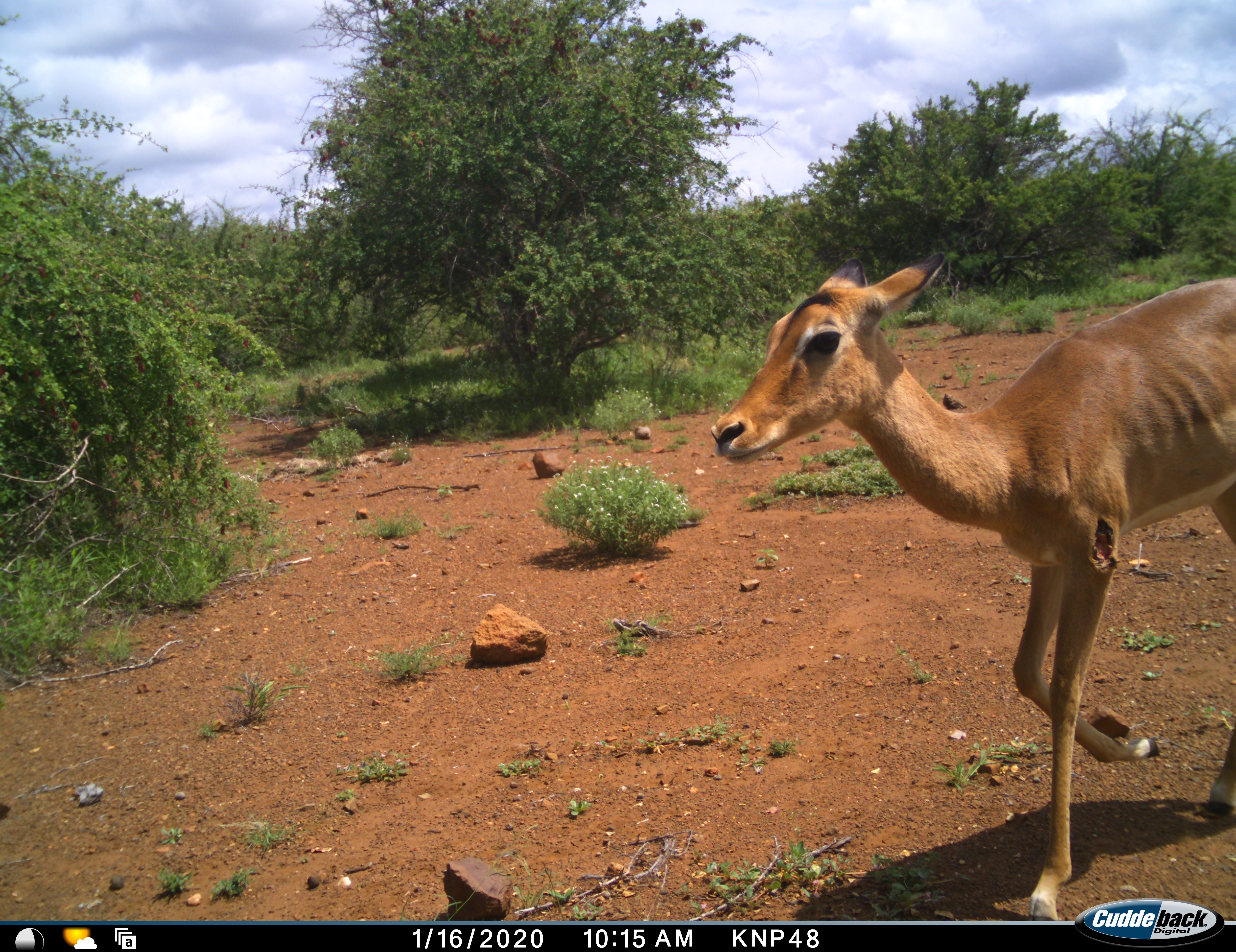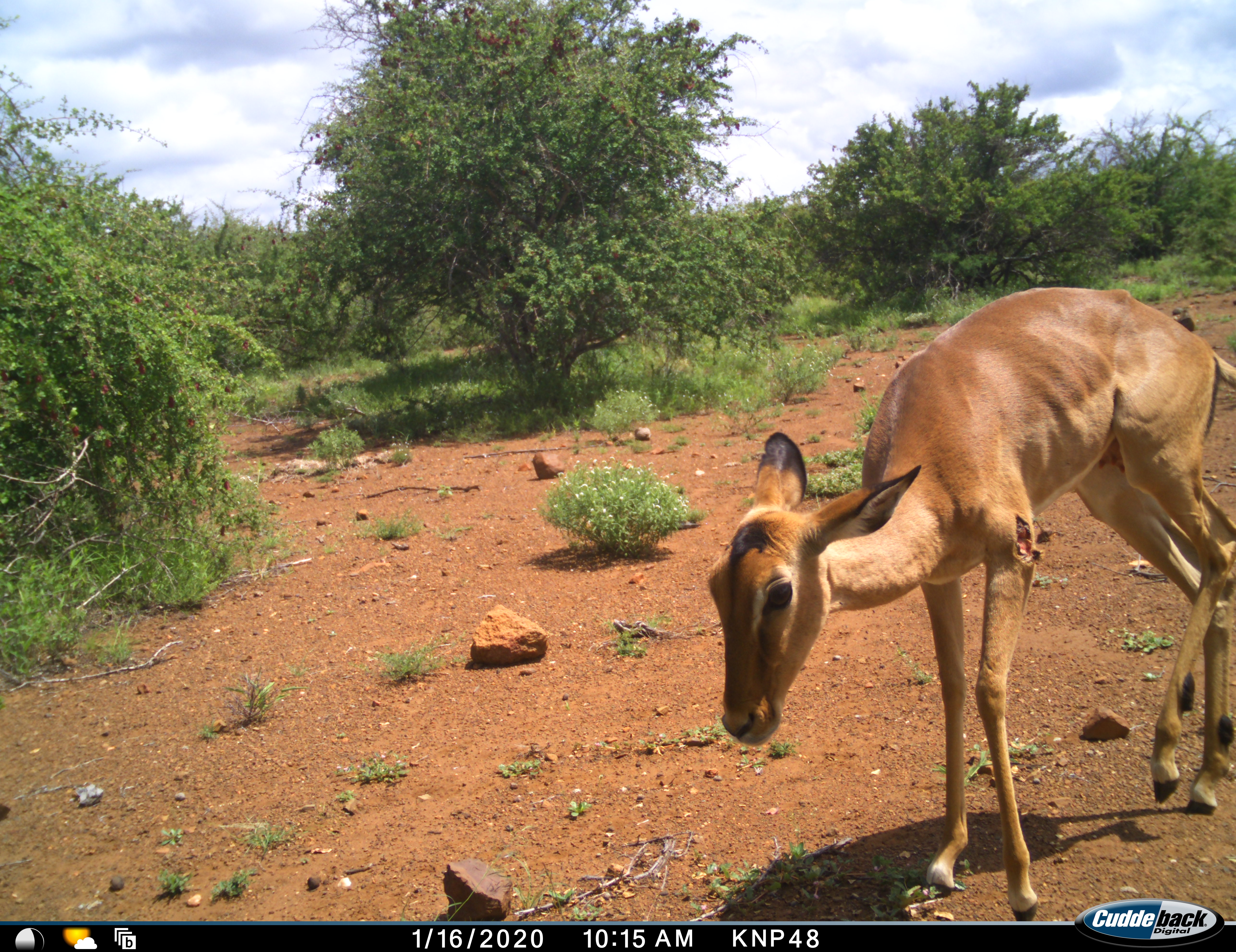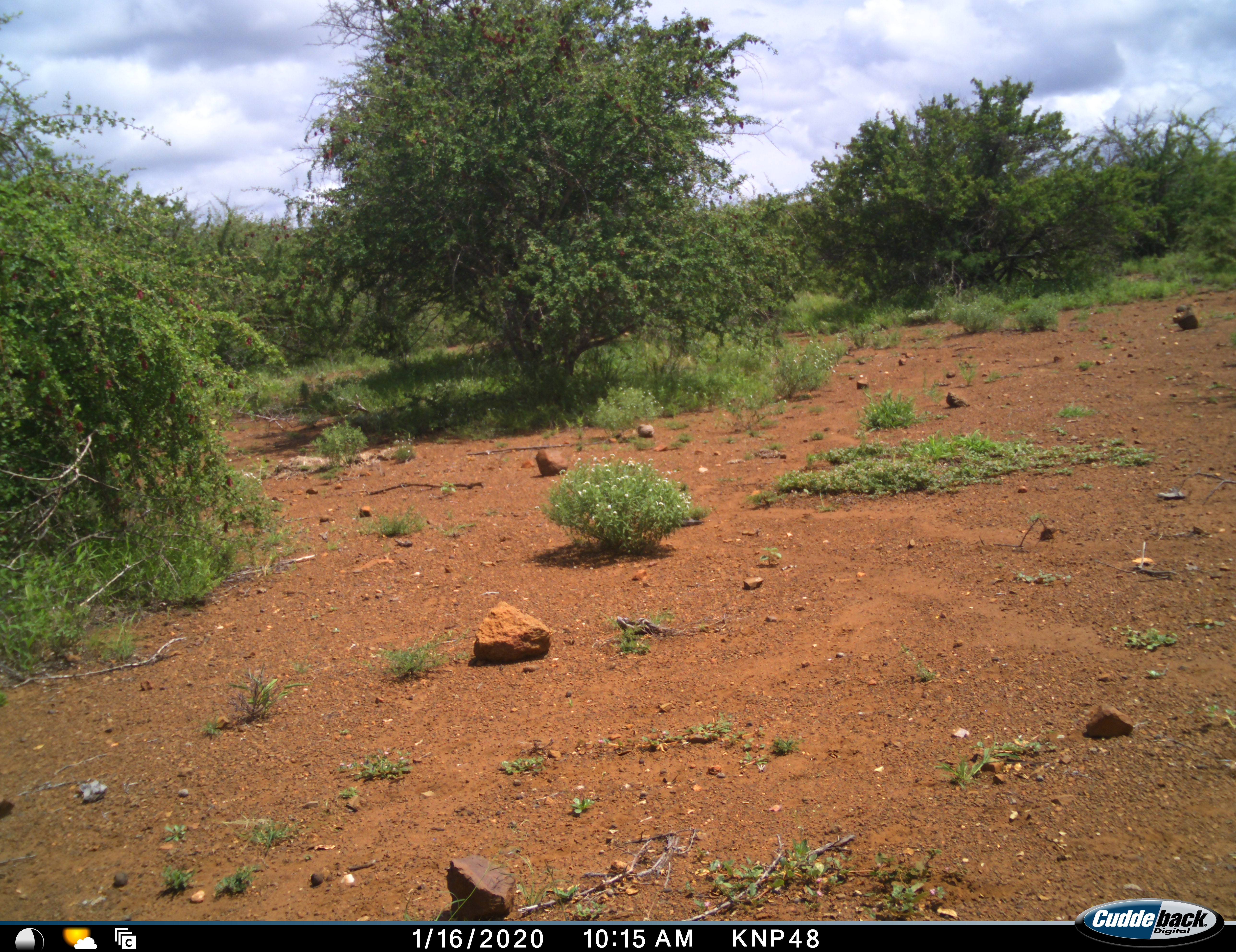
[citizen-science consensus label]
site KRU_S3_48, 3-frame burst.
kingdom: Animalia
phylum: Chordata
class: Mammalia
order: Artiodactyla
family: Bovidae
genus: Aepyceros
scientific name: Aepyceros melampus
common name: impala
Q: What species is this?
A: Impala (Aepyceros melampus).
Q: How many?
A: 1.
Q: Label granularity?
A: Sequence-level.